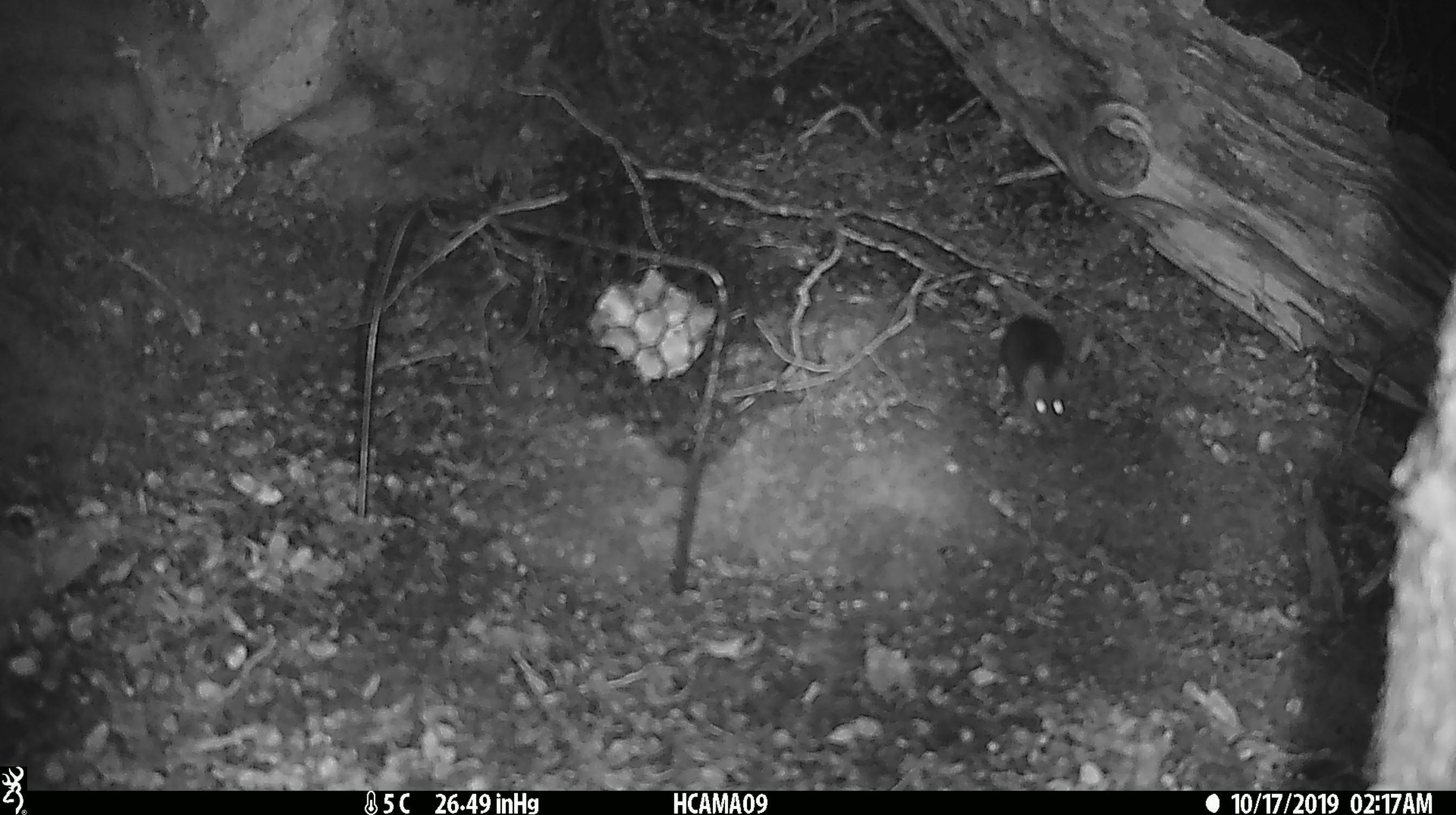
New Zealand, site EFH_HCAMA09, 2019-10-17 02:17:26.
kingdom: Animalia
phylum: Chordata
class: Mammalia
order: Rodentia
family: Muridae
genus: Mus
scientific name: Mus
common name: mouse